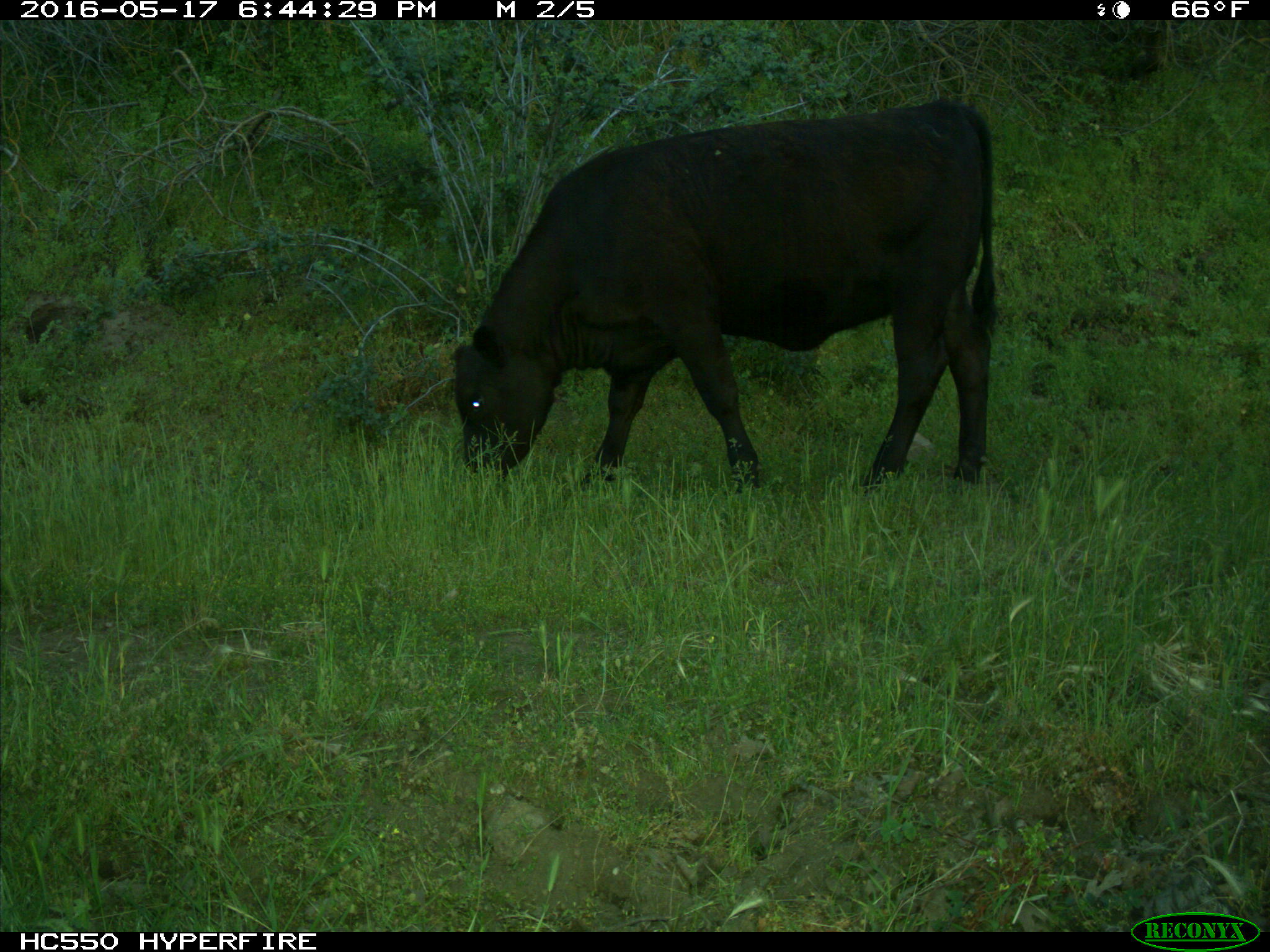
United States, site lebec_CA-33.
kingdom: Animalia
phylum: Chordata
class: Mammalia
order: Artiodactyla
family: Bovidae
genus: Bos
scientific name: Bos taurus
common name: domestic cow